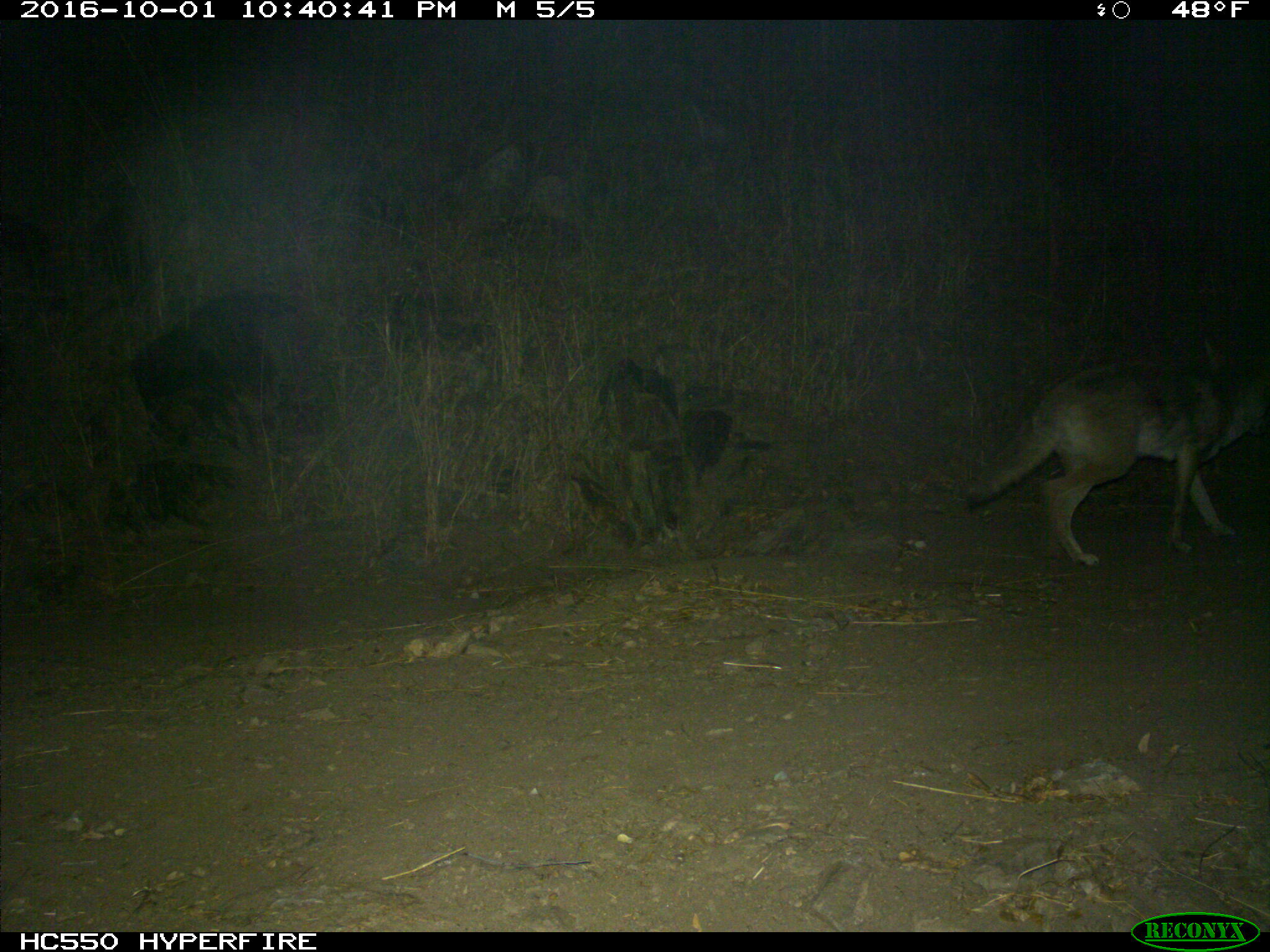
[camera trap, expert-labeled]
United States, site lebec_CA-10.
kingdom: Animalia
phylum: Chordata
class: Mammalia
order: Carnivora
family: Canidae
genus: Canis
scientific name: Canis latrans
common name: coyote